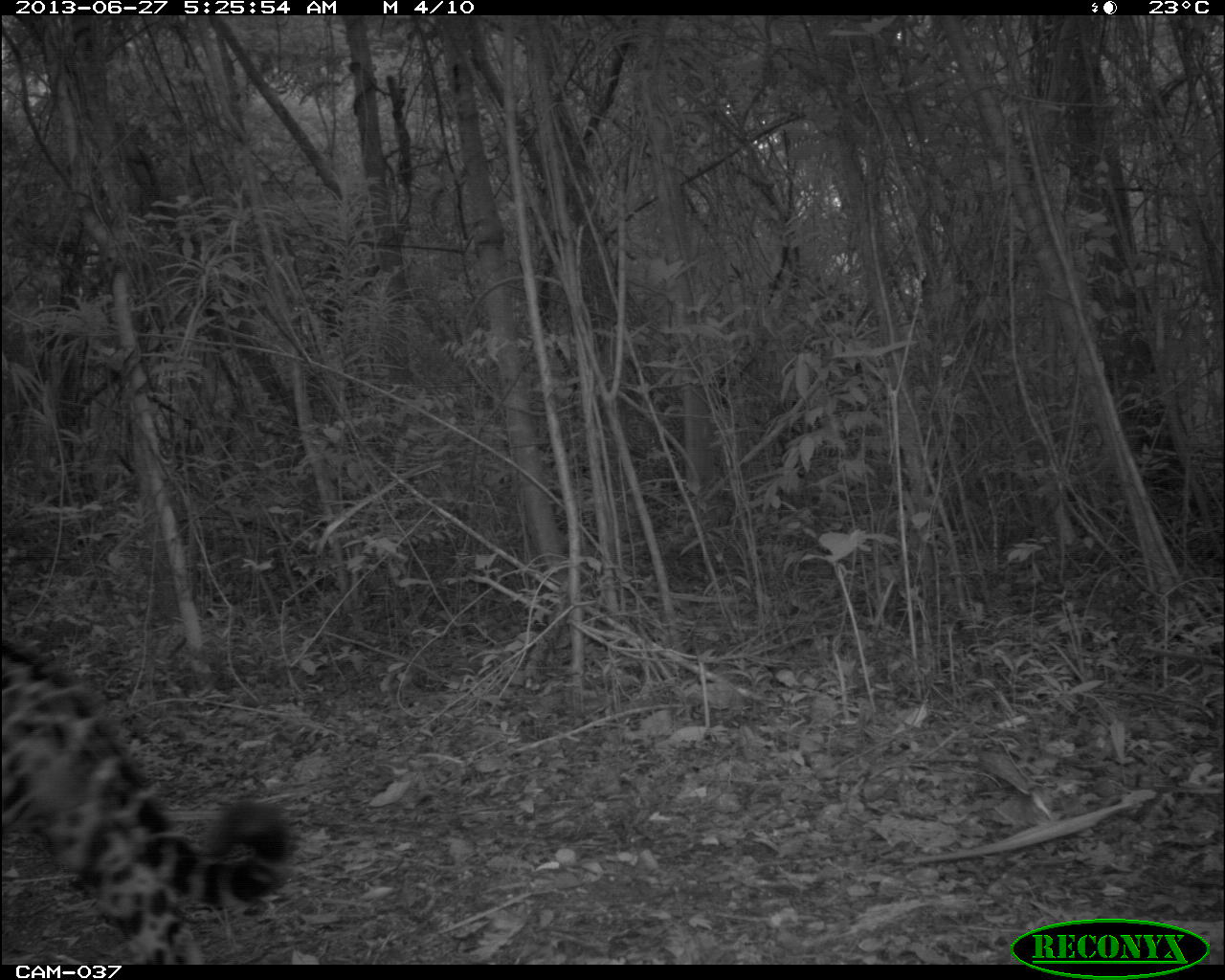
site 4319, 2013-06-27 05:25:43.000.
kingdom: Animalia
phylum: Chordata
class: Mammalia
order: Carnivora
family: Felidae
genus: Panthera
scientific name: Panthera onca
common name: jaguar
Panthera onca (jaguar), count 1, sex male.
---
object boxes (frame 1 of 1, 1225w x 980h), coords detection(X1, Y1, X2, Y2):
panthera onca: detection(0, 634, 292, 963)